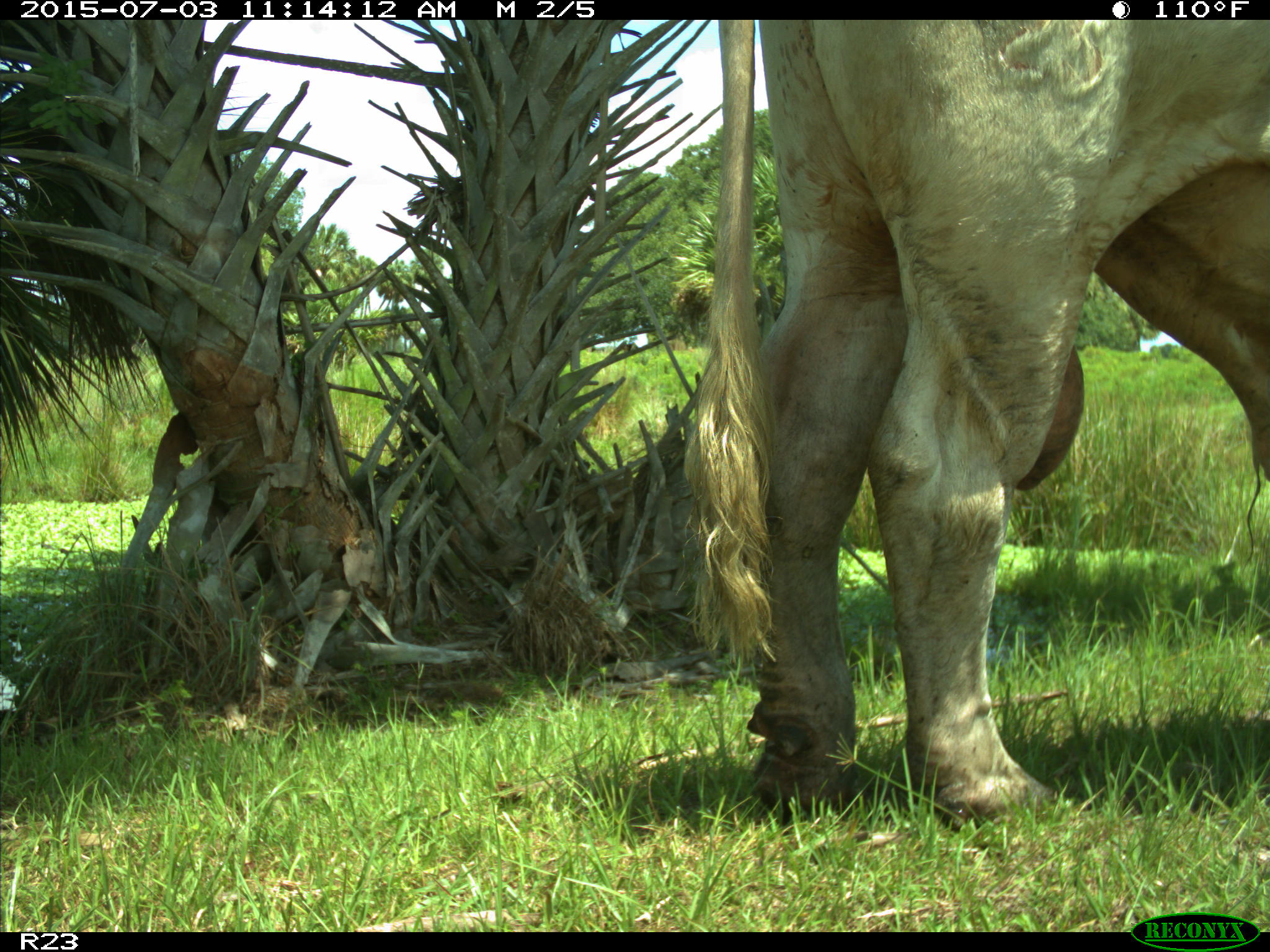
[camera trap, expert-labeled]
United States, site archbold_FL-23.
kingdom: Animalia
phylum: Chordata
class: Mammalia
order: Artiodactyla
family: Bovidae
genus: Bos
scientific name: Bos taurus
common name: domestic cow